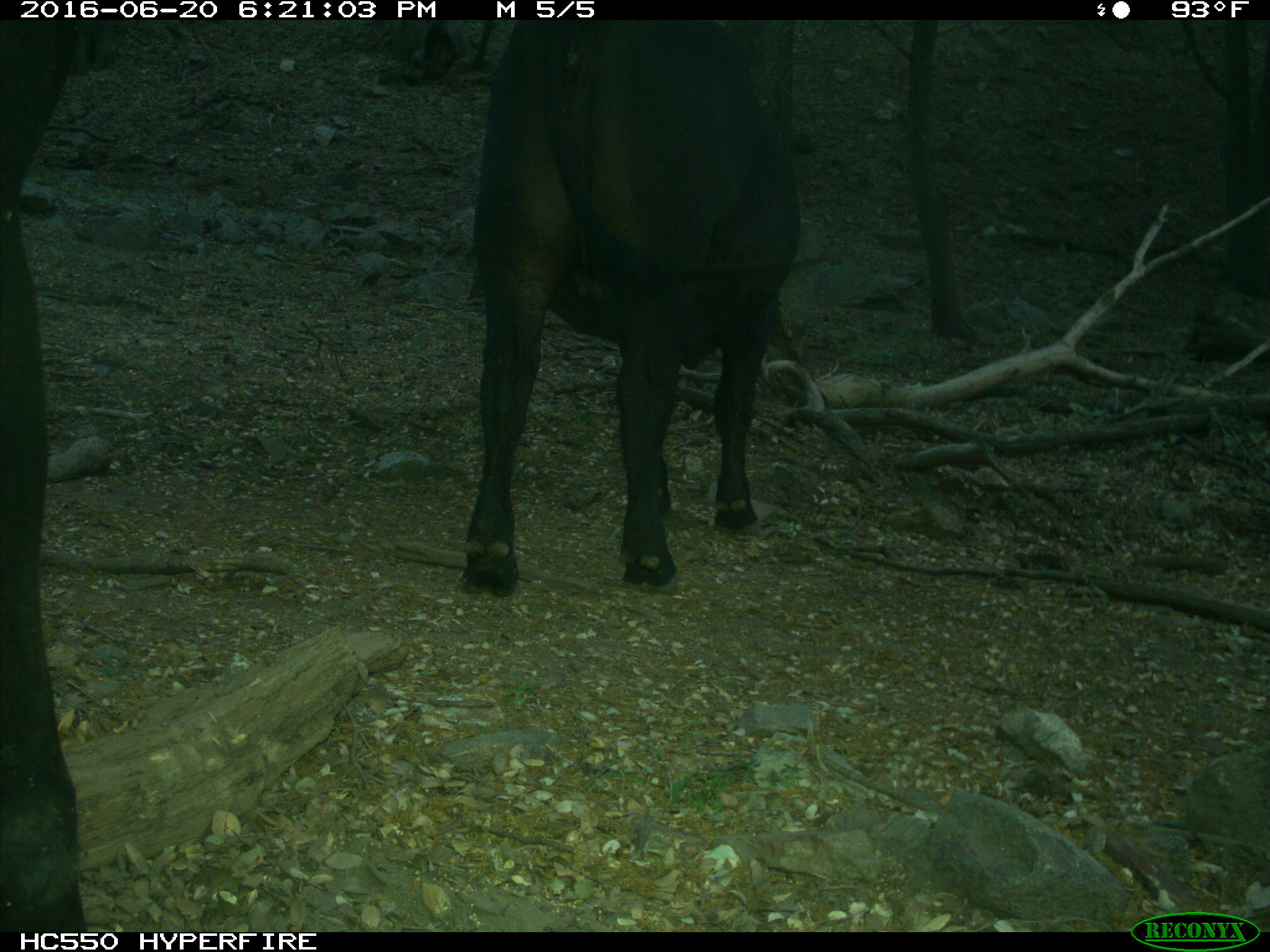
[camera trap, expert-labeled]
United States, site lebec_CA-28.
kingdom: Animalia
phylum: Chordata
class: Mammalia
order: Artiodactyla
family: Bovidae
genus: Bos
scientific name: Bos taurus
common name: domestic cow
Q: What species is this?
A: Bos taurus (domestic cow).